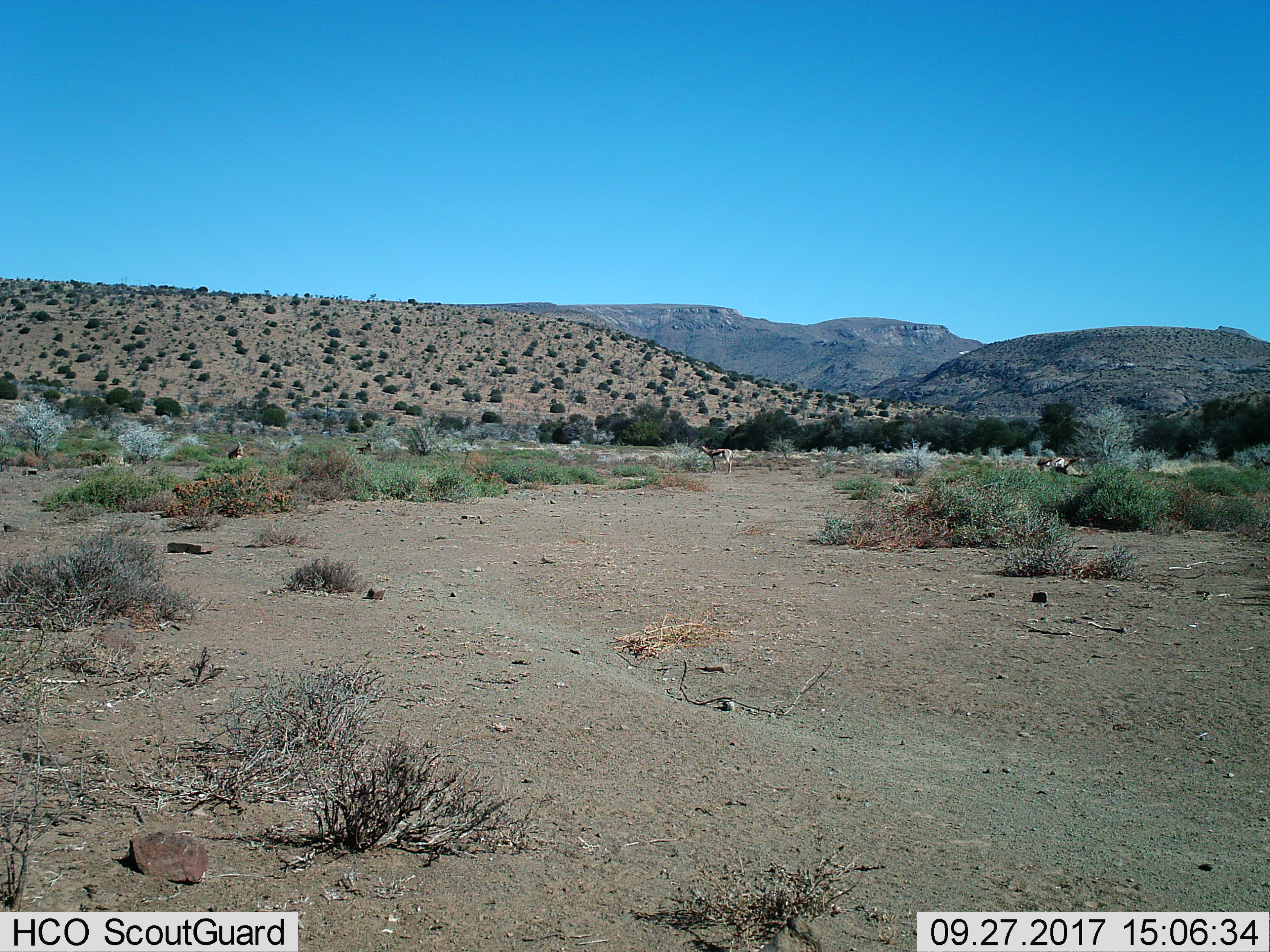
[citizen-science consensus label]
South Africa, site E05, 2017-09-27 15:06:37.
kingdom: Animalia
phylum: Chordata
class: Mammalia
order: Artiodactyla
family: Bovidae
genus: Antidorcas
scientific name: Antidorcas marsupialis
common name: springbok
Springbok (Antidorcas marsupialis), count 3. Behavior (volunteer vote fractions): standing 75%, resting 0%, moving 50%, interacting 25%. Young present (vote fraction): 0%. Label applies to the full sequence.